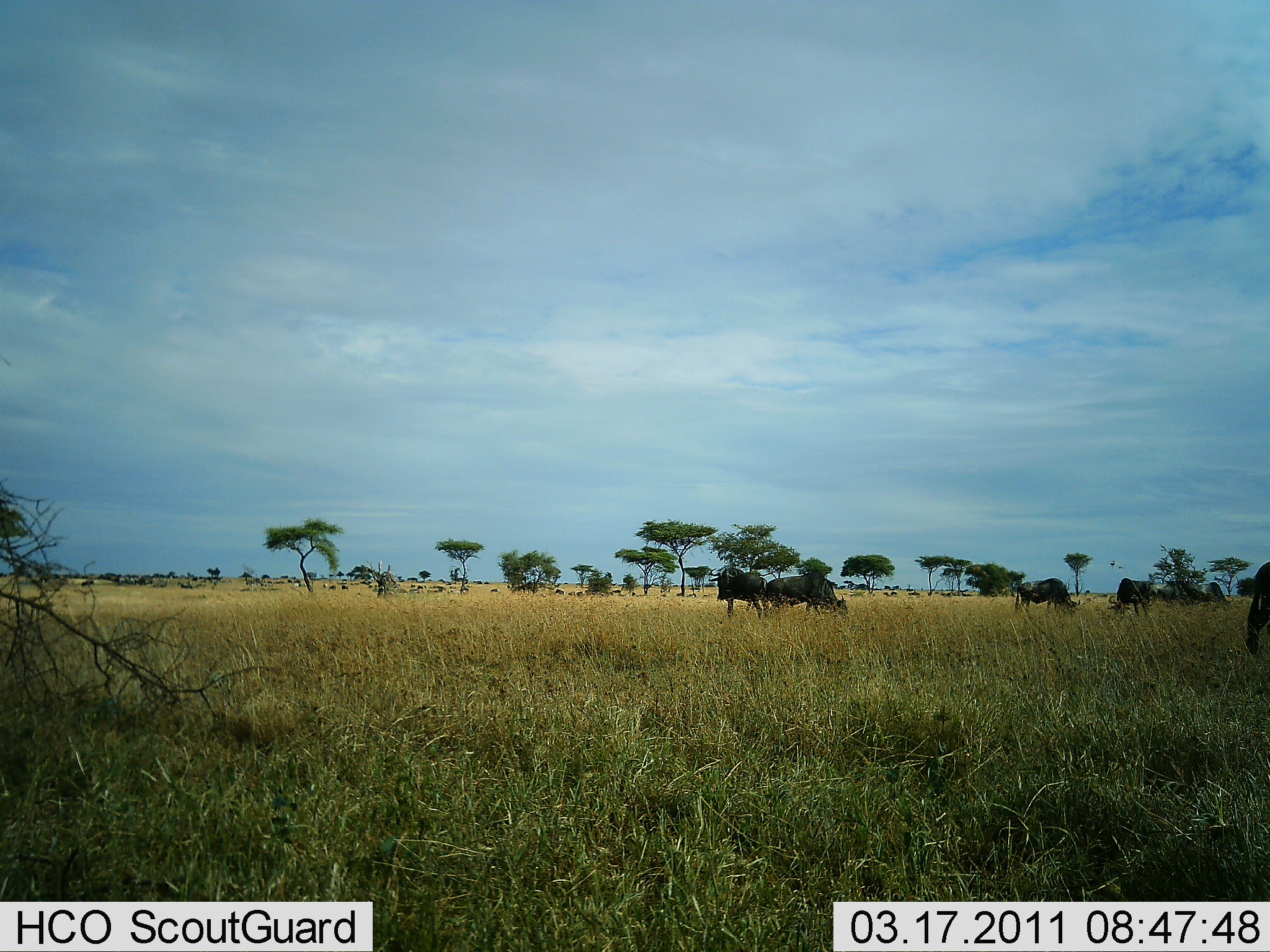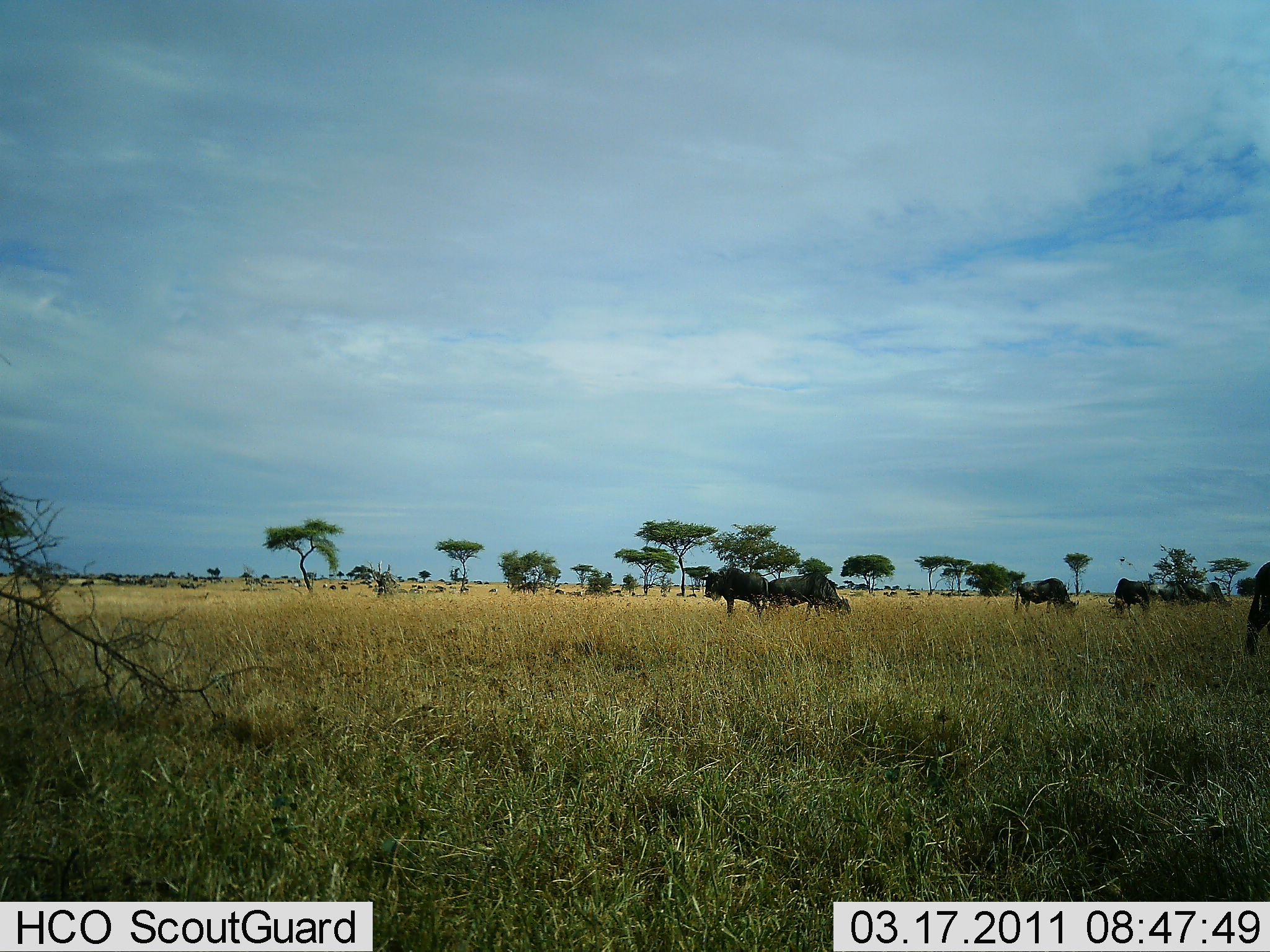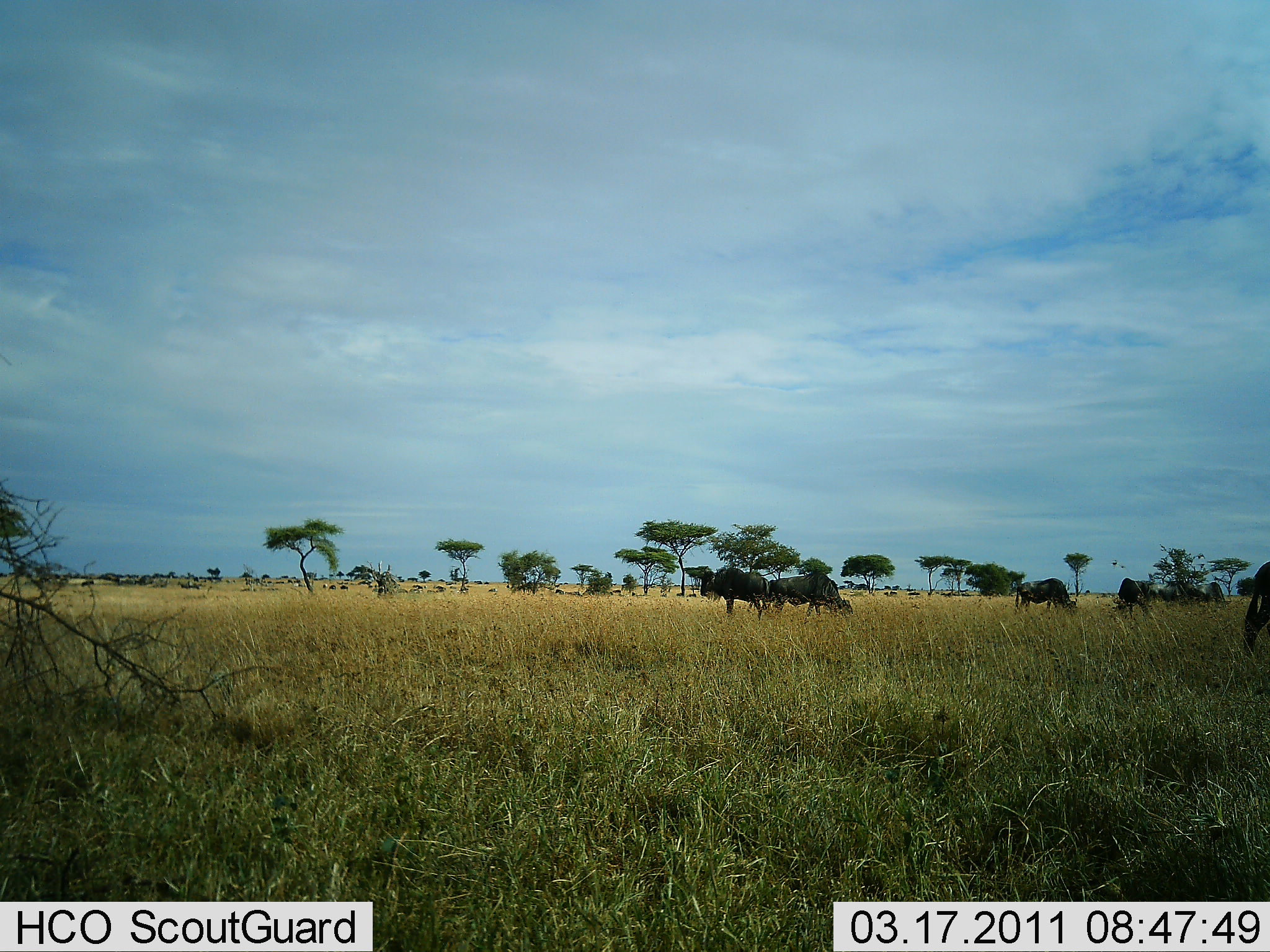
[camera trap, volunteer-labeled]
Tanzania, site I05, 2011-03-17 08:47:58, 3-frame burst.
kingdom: Animalia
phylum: Chordata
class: Mammalia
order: Artiodactyla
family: Bovidae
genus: Connochaetes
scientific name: Connochaetes taurinus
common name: blue wildebeest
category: wildebeest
Wildebeest (blue wildebeest) (Connochaetes taurinus), count 5. Behavior (volunteer vote fractions): standing 75%, resting 0%, moving 12%, interacting 0%. Young present (vote fraction): 0%. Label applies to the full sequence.